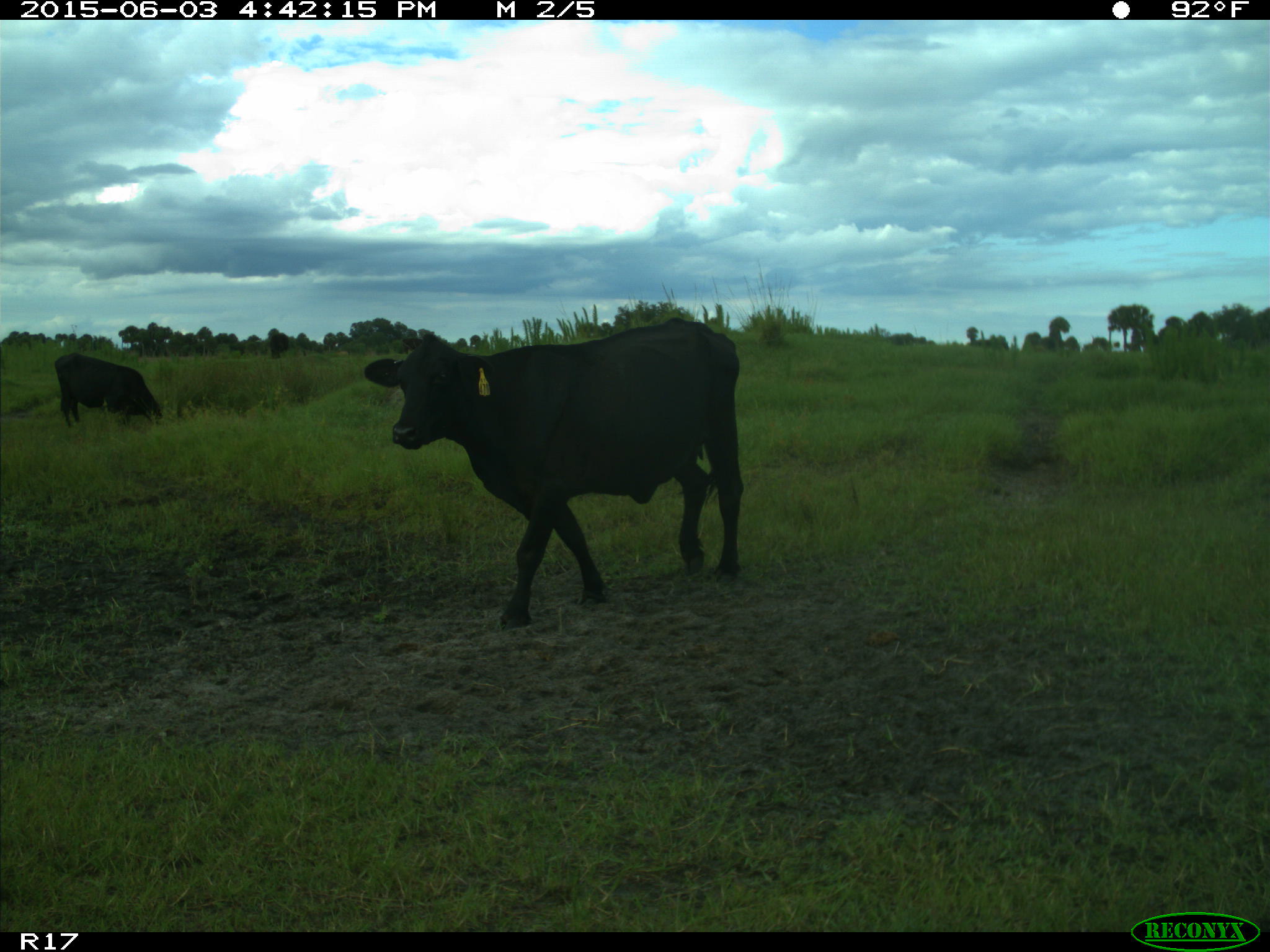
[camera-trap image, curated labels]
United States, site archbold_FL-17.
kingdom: Animalia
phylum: Chordata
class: Mammalia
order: Artiodactyla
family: Bovidae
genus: Bos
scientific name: Bos taurus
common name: domestic cow